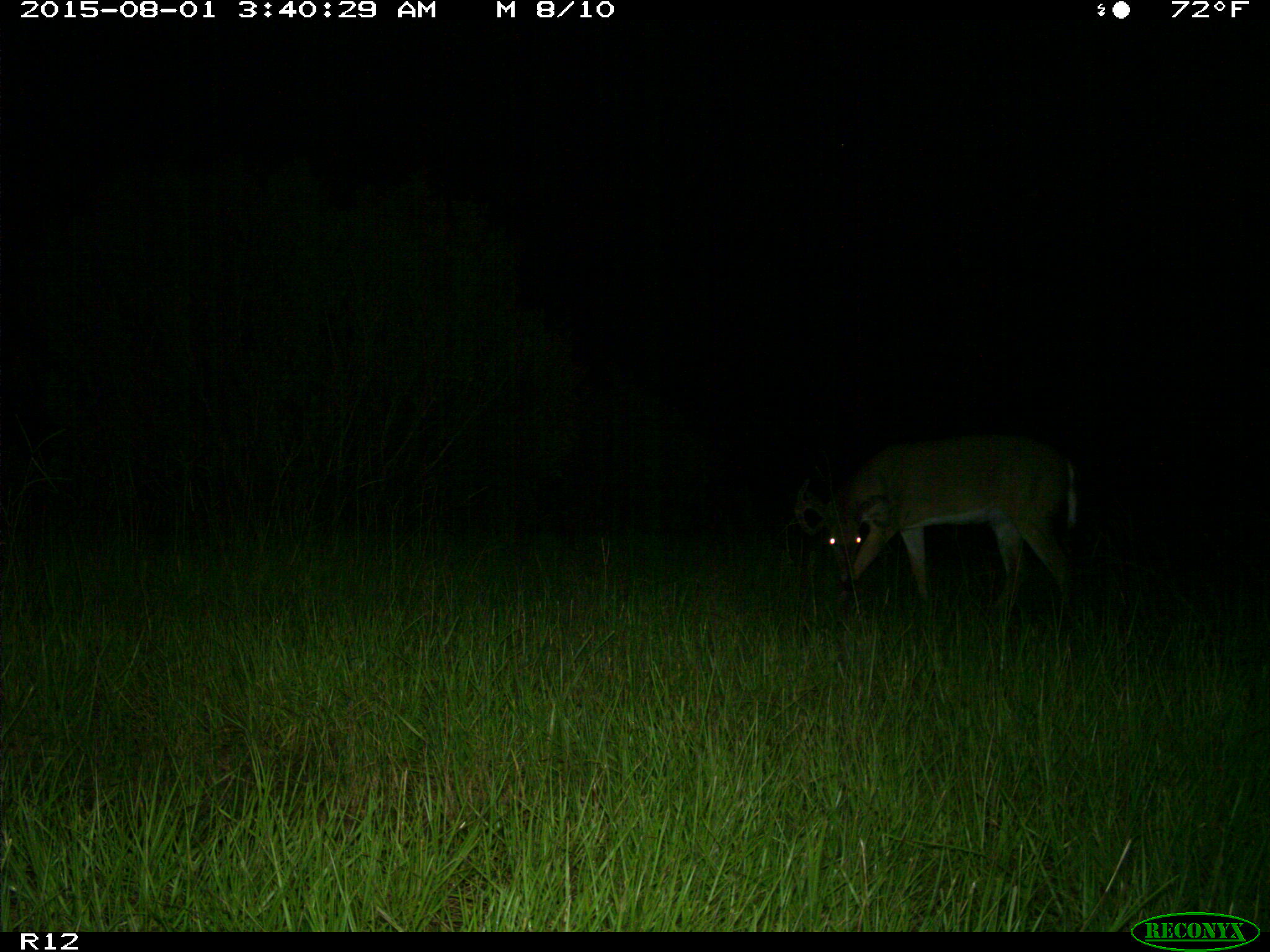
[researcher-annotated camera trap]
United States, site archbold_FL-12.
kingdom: Animalia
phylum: Chordata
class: Mammalia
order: Artiodactyla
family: Cervidae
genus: Odocoileus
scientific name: Odocoileus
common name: deer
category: unidentified deer